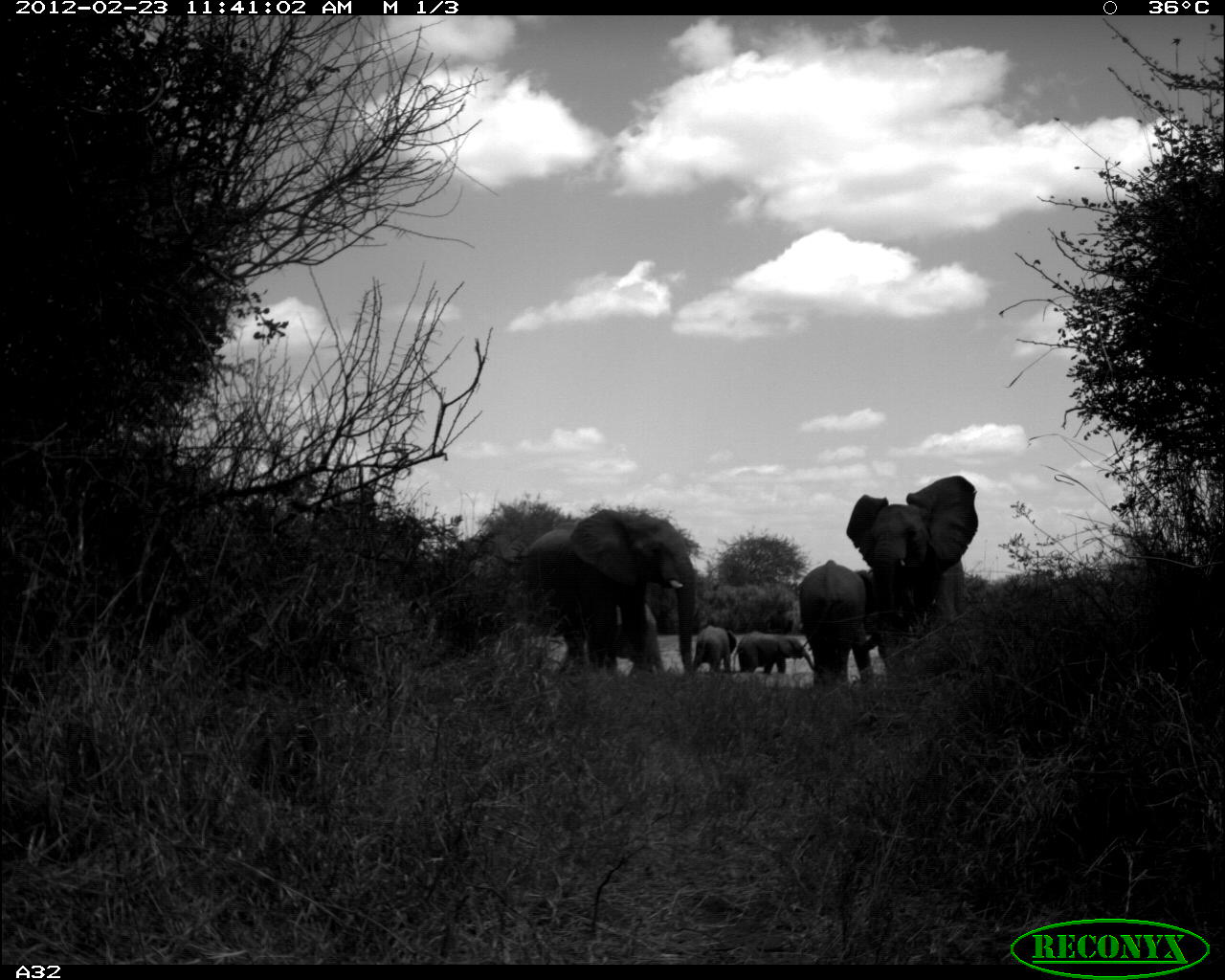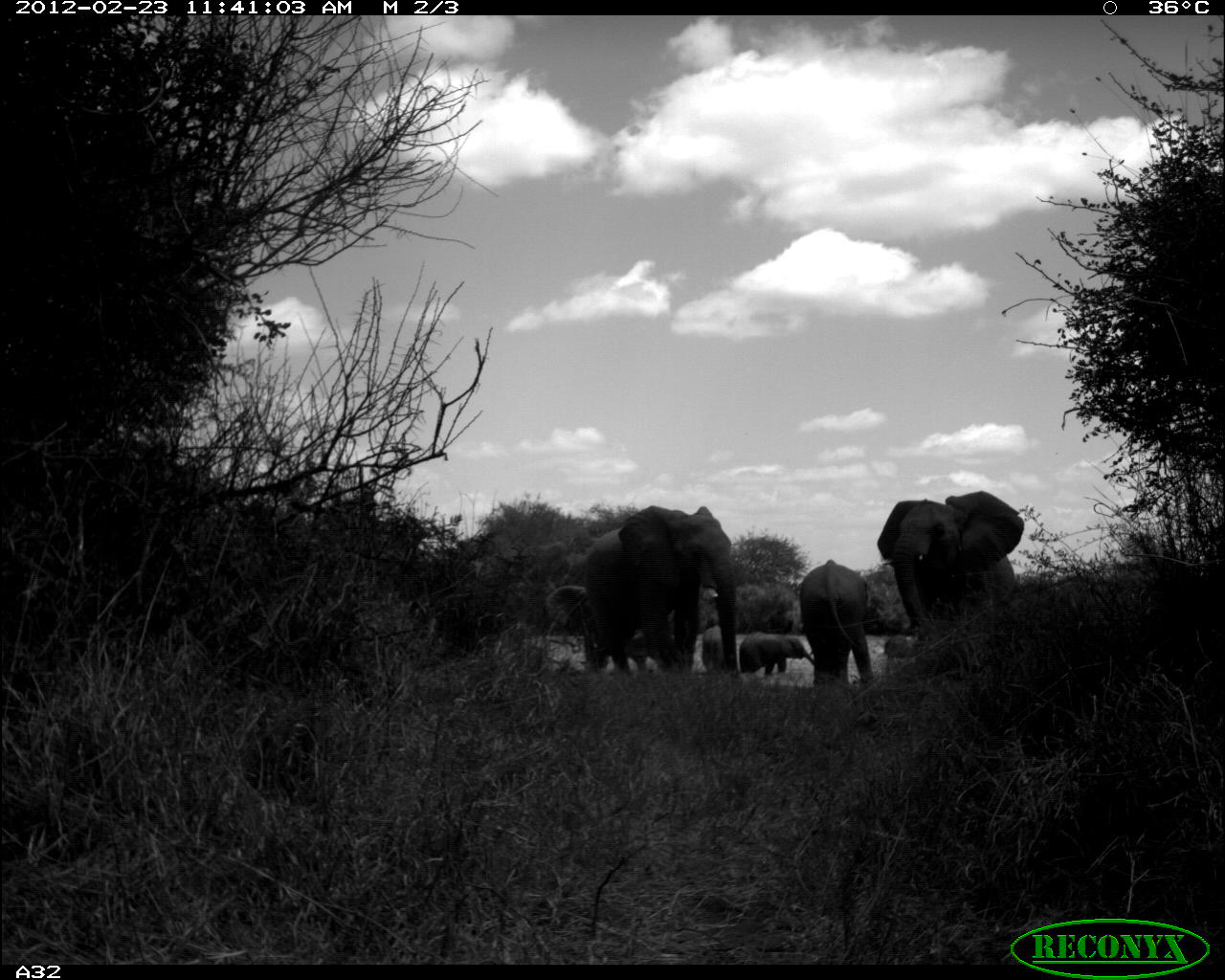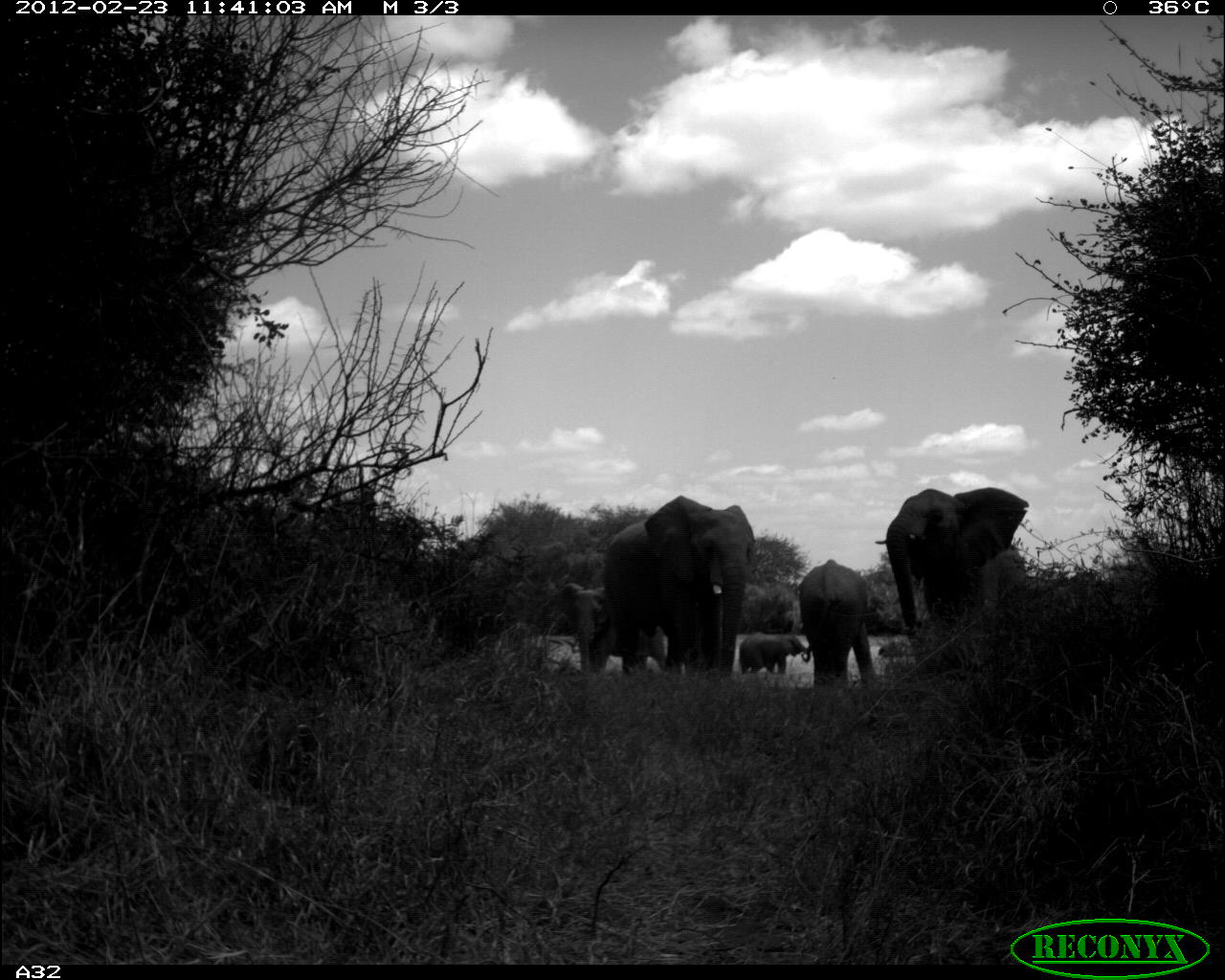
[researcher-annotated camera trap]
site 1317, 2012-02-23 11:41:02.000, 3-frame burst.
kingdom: Animalia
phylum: Chordata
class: Mammalia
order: Proboscidea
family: Elephantidae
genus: Loxodonta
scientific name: Loxodonta africana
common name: african bush elephant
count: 6